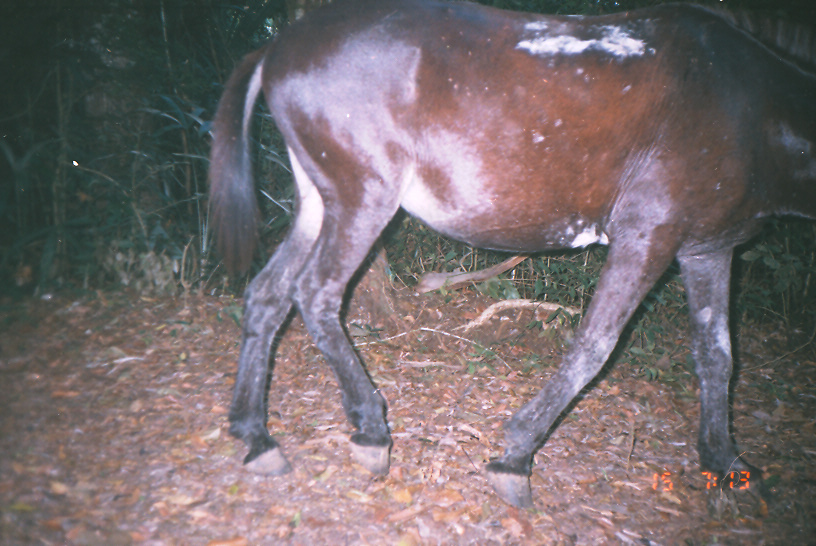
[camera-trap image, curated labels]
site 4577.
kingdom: Animalia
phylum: Chordata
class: Mammalia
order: Perissodactyla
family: Equidae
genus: Equus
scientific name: Equus ferus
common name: wild horse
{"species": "Equus ferus (wild horse)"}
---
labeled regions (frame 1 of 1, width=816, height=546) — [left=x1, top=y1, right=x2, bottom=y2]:
equus ferus: [left=202, top=0, right=816, bottom=511]